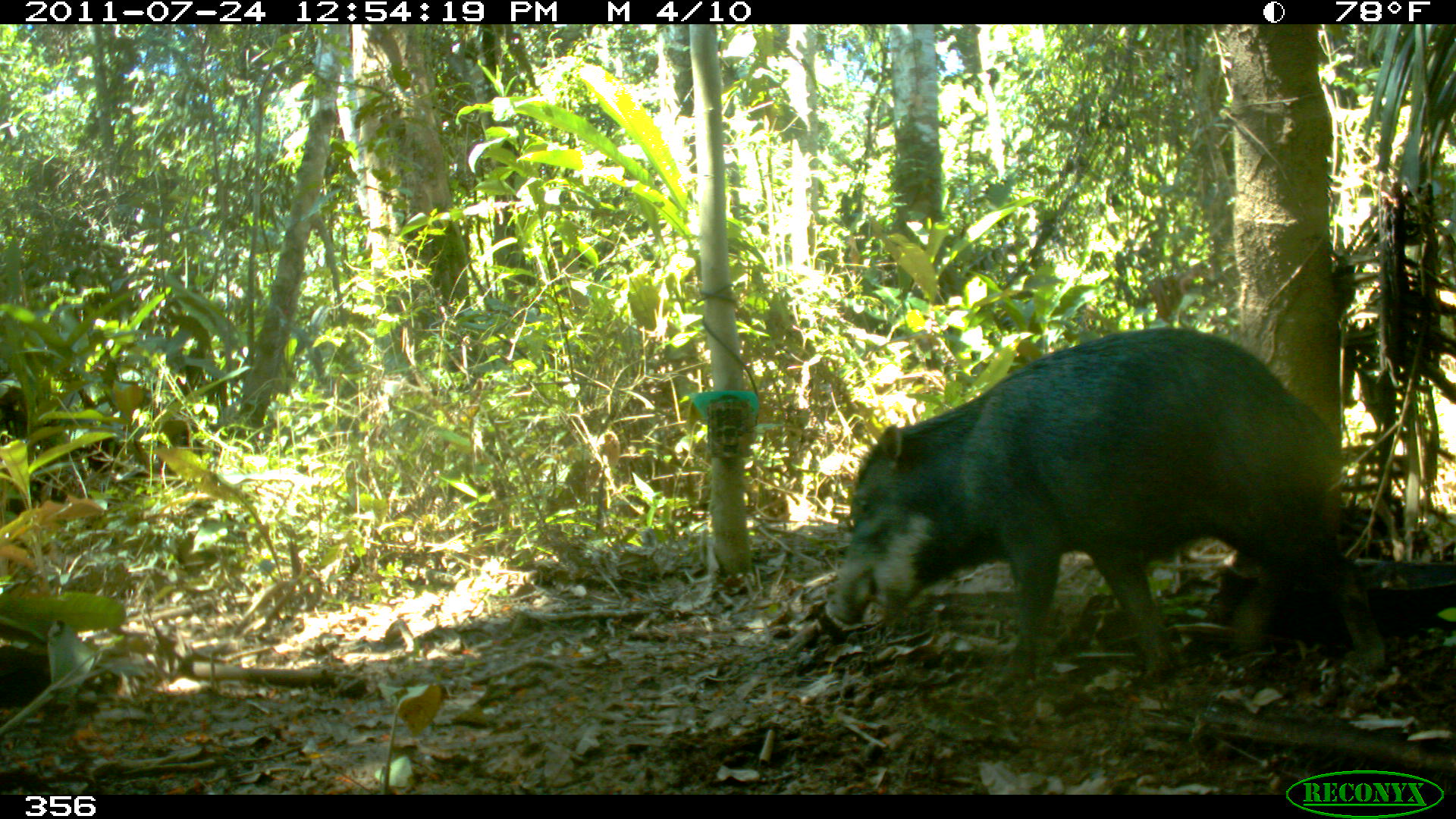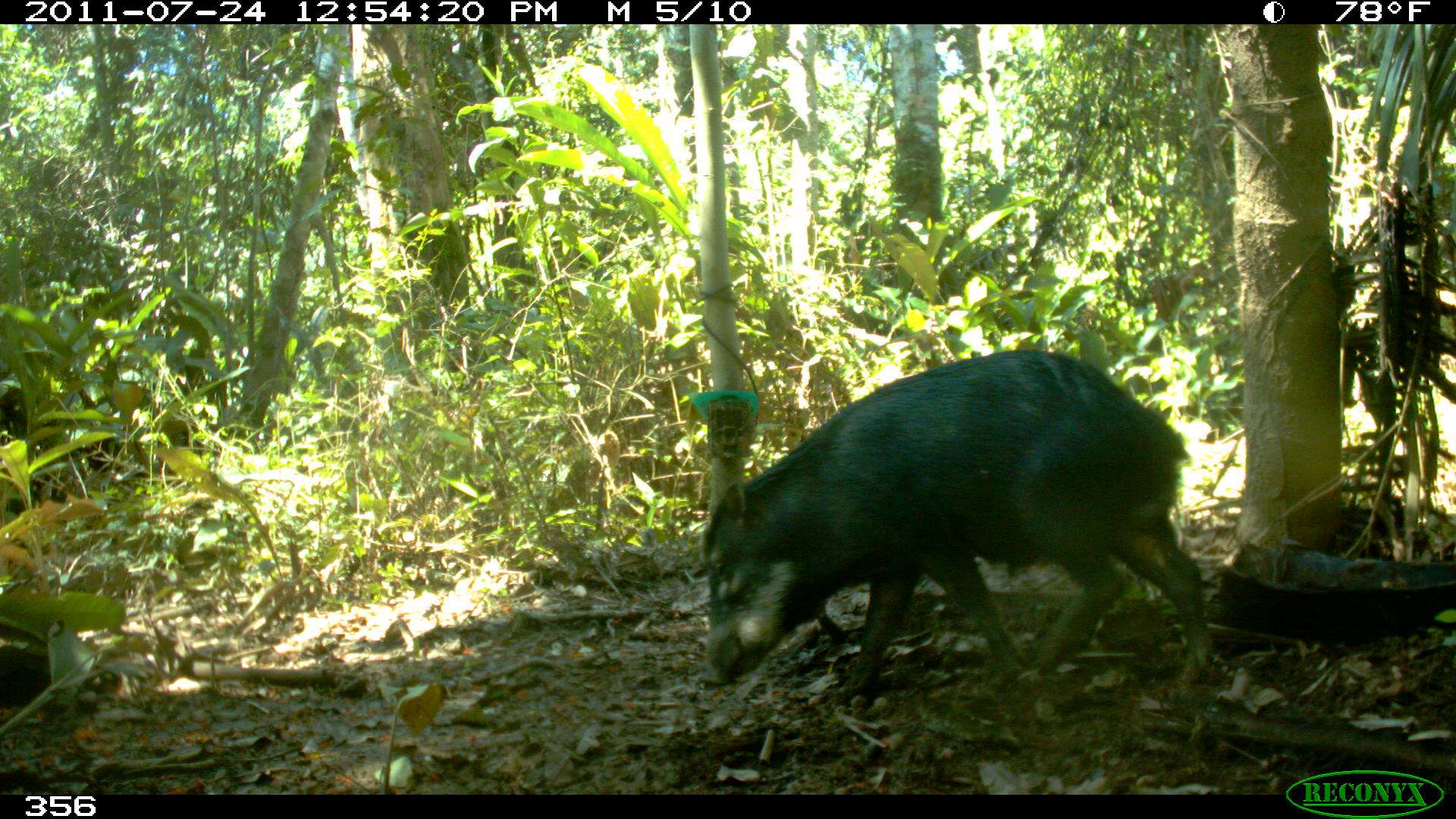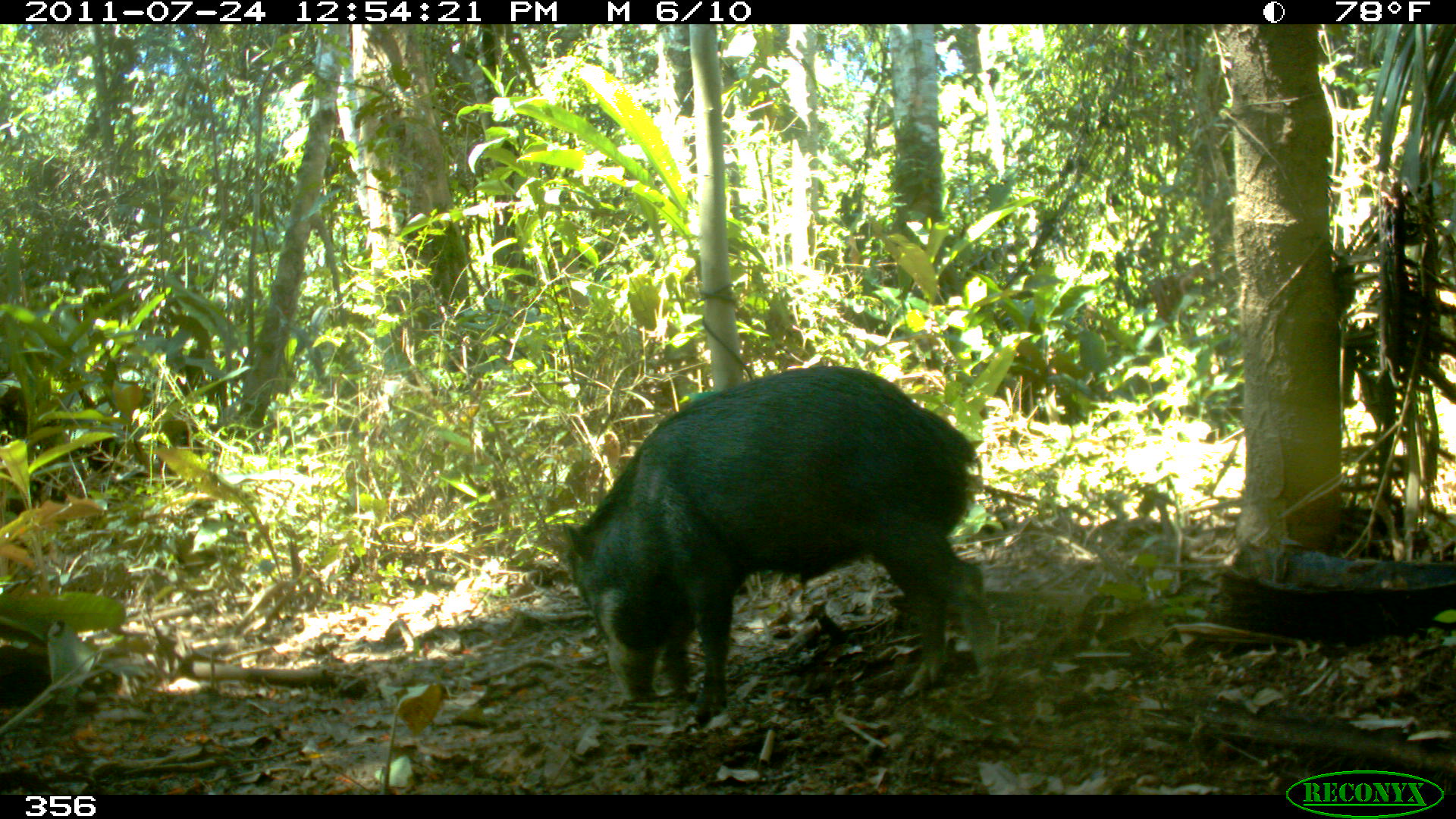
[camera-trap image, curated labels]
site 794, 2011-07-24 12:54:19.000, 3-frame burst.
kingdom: Animalia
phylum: Chordata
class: Mammalia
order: Artiodactyla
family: Tayassuidae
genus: Tayassu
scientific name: Tayassu pecari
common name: white-lipped peccary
Tayassu pecari (white-lipped peccary).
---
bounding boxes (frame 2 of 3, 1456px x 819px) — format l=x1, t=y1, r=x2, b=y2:
tayassu pecari: l=699, t=349, r=1212, b=696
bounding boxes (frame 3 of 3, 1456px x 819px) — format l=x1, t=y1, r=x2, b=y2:
tayassu pecari: l=565, t=361, r=994, b=723